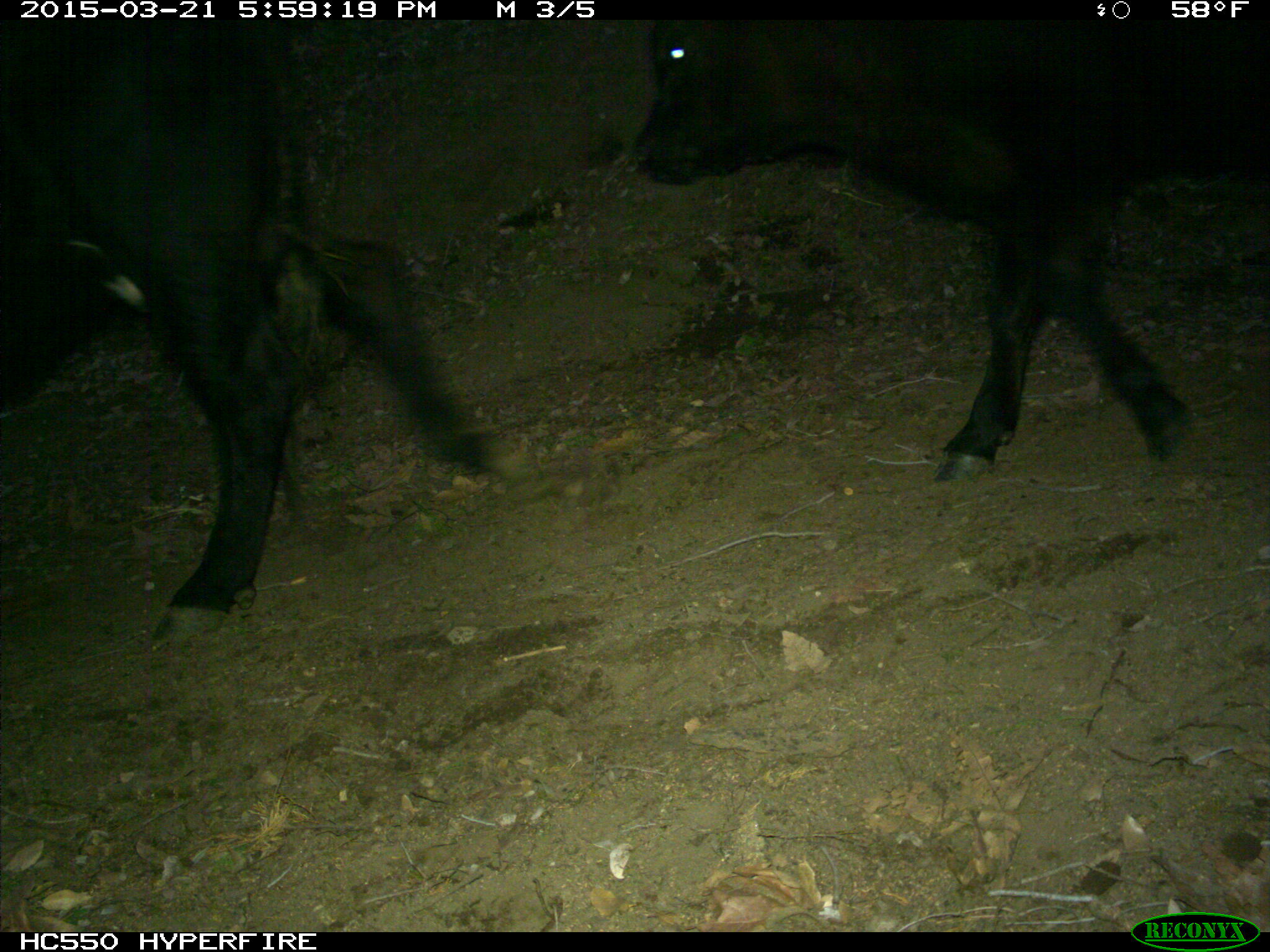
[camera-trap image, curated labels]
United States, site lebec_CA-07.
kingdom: Animalia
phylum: Chordata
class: Mammalia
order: Artiodactyla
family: Bovidae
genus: Bos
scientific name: Bos taurus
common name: domestic cow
Bos taurus (domestic cow).